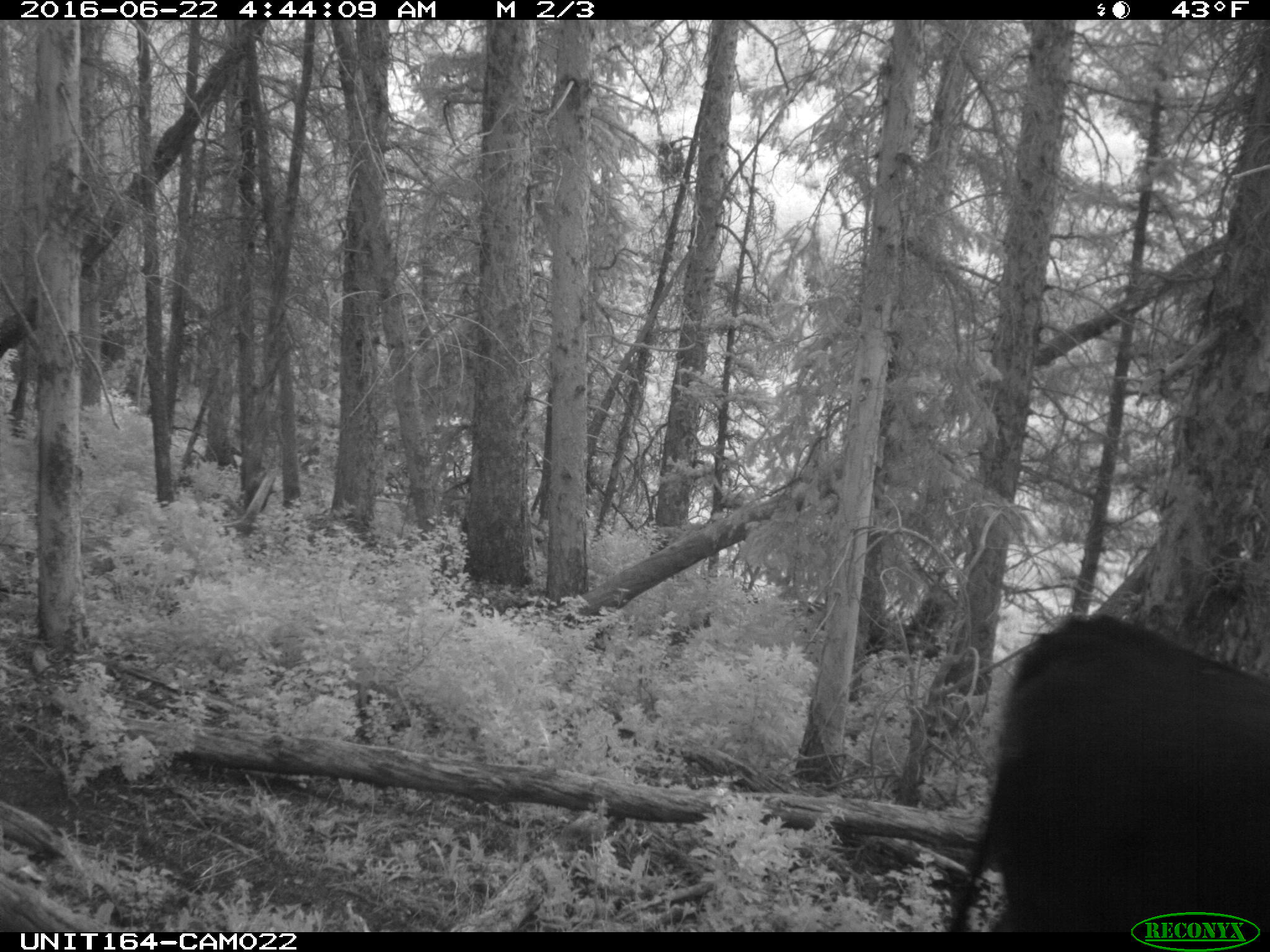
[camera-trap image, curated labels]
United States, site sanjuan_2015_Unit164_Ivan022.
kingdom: Animalia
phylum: Chordata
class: Mammalia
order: Artiodactyla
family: Bovidae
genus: Bos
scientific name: Bos taurus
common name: domestic cow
Bos taurus (domestic cow).